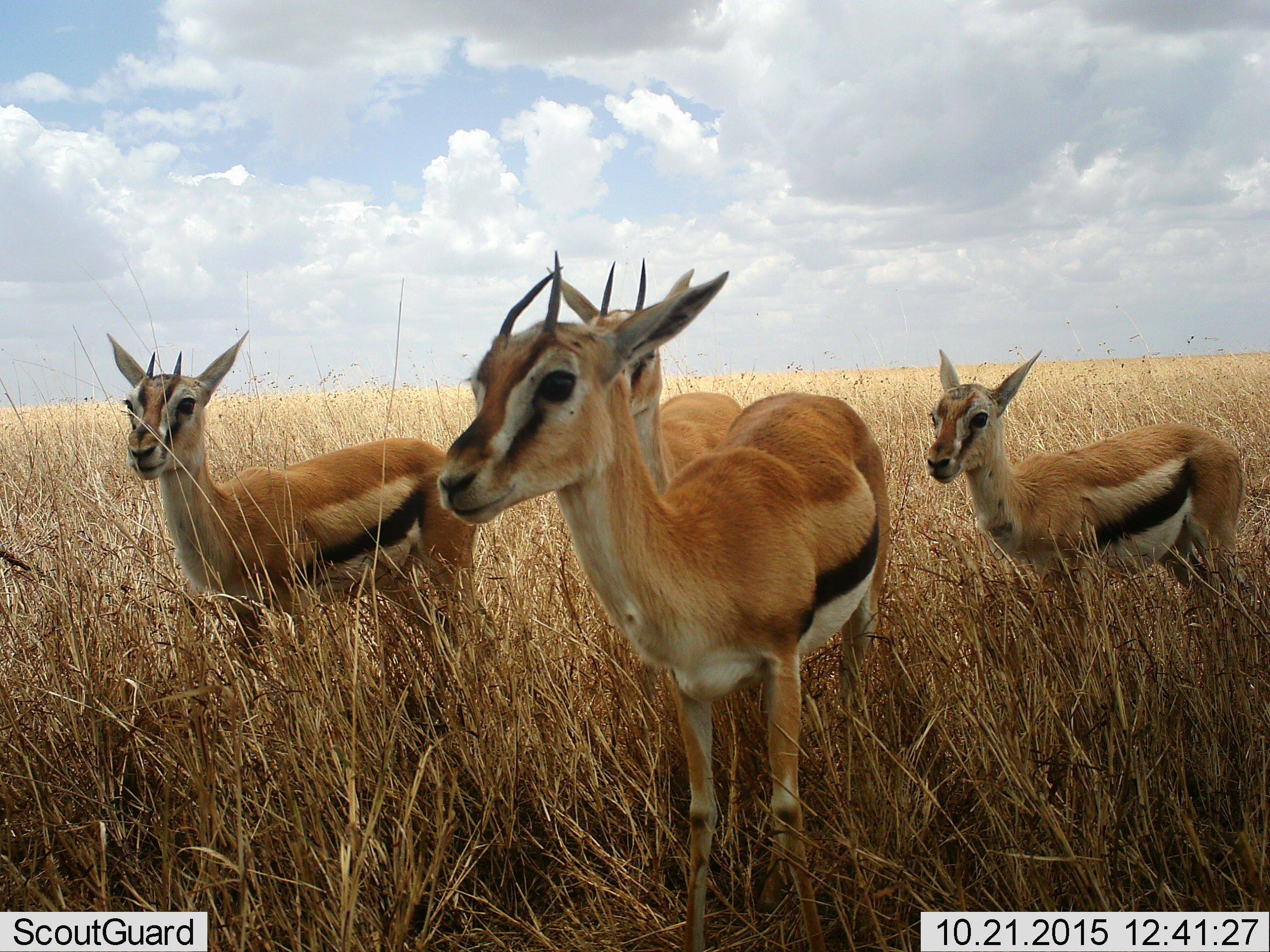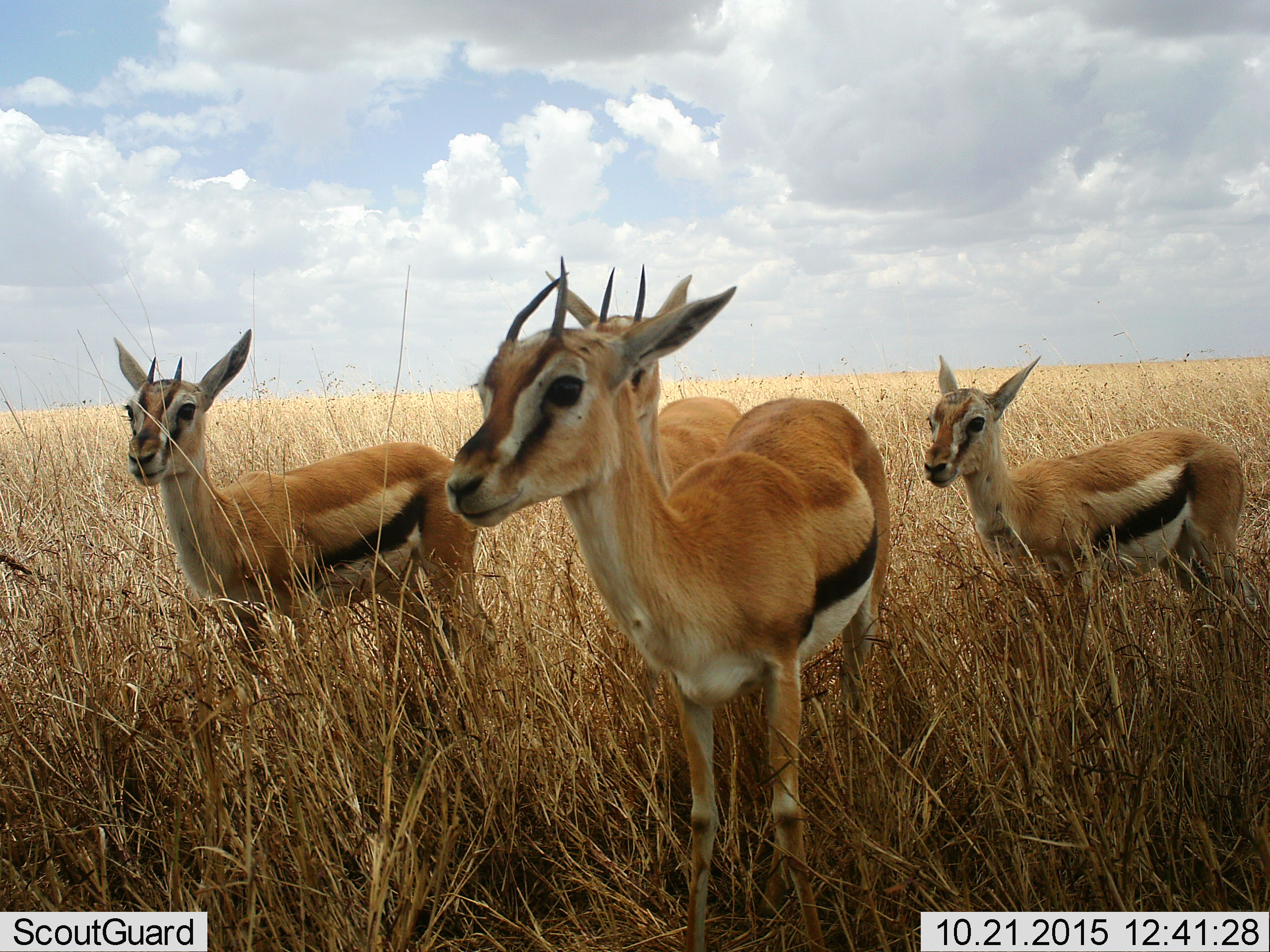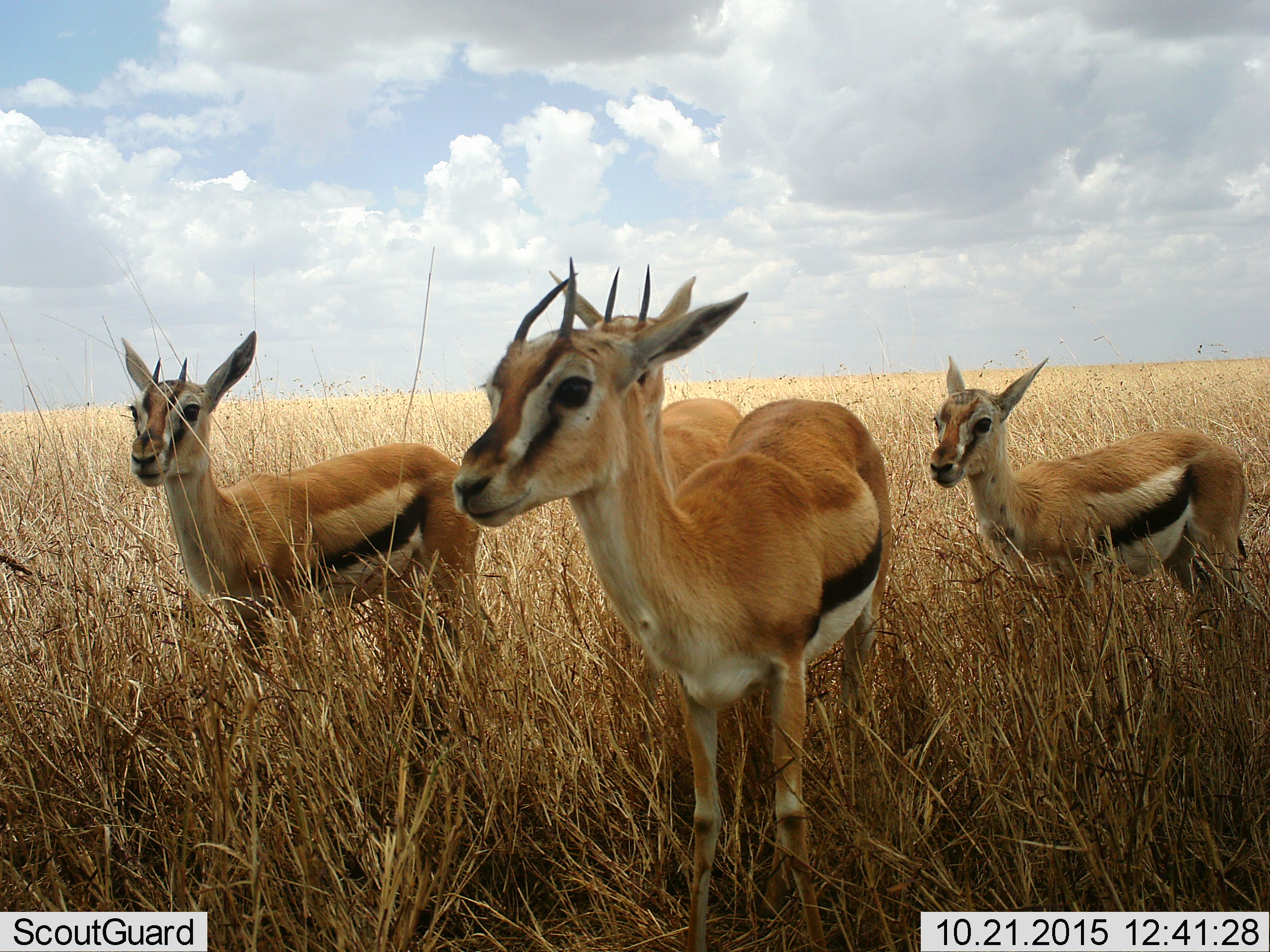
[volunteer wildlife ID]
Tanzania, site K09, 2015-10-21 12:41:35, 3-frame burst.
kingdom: Animalia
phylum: Chordata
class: Mammalia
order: Artiodactyla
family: Bovidae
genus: Eudorcas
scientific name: Eudorcas thomsonii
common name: thomson's gazelle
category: gazellethomsons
Gazellethomsons (thomson's gazelle) (Eudorcas thomsonii), count 4. Behavior (volunteer vote fractions): standing 100%, resting 0%, moving 0%, interacting 0%. Young present (vote fraction): 43%. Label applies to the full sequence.